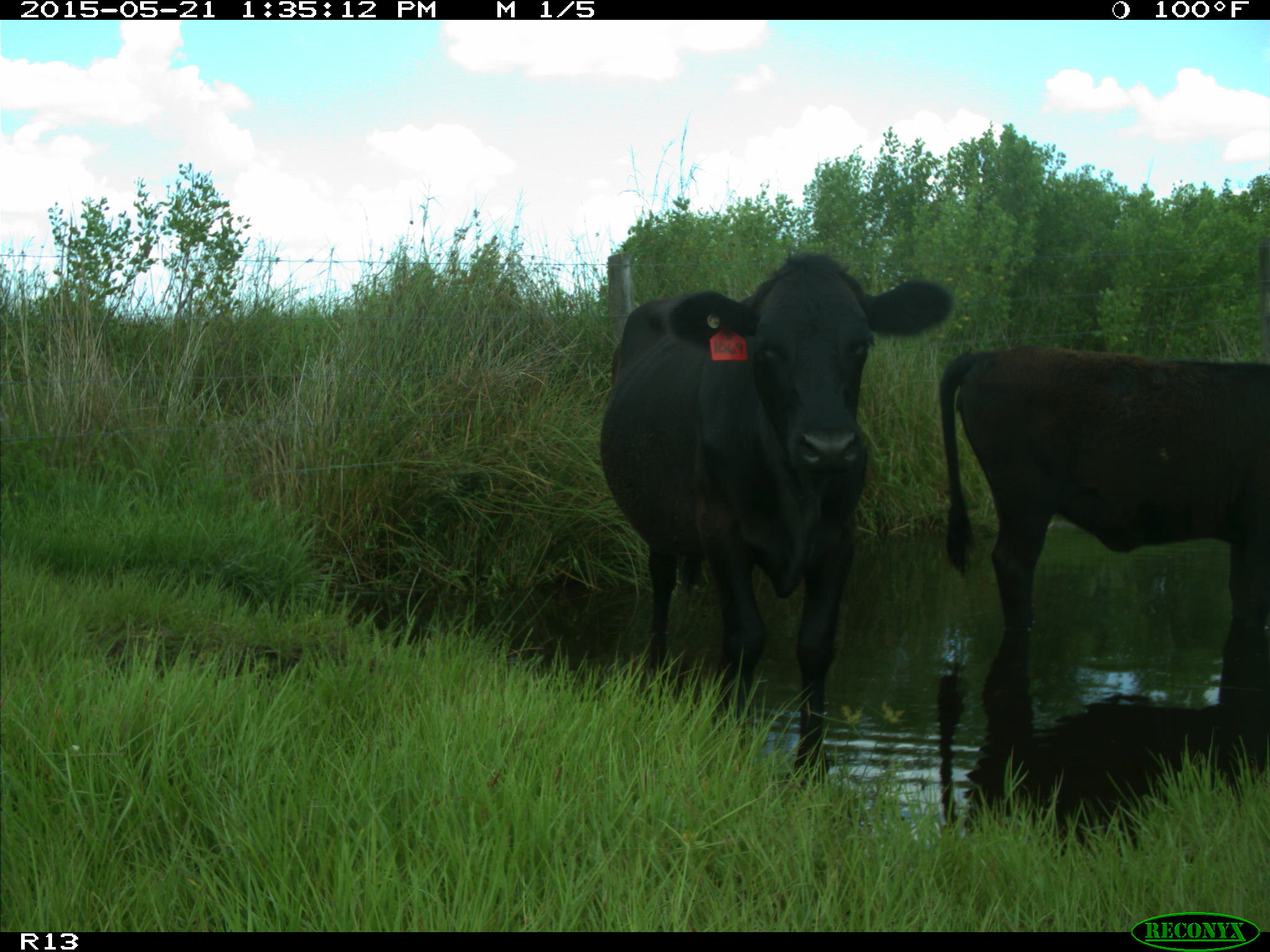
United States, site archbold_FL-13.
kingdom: Animalia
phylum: Chordata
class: Mammalia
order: Artiodactyla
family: Bovidae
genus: Bos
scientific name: Bos taurus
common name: domestic cow